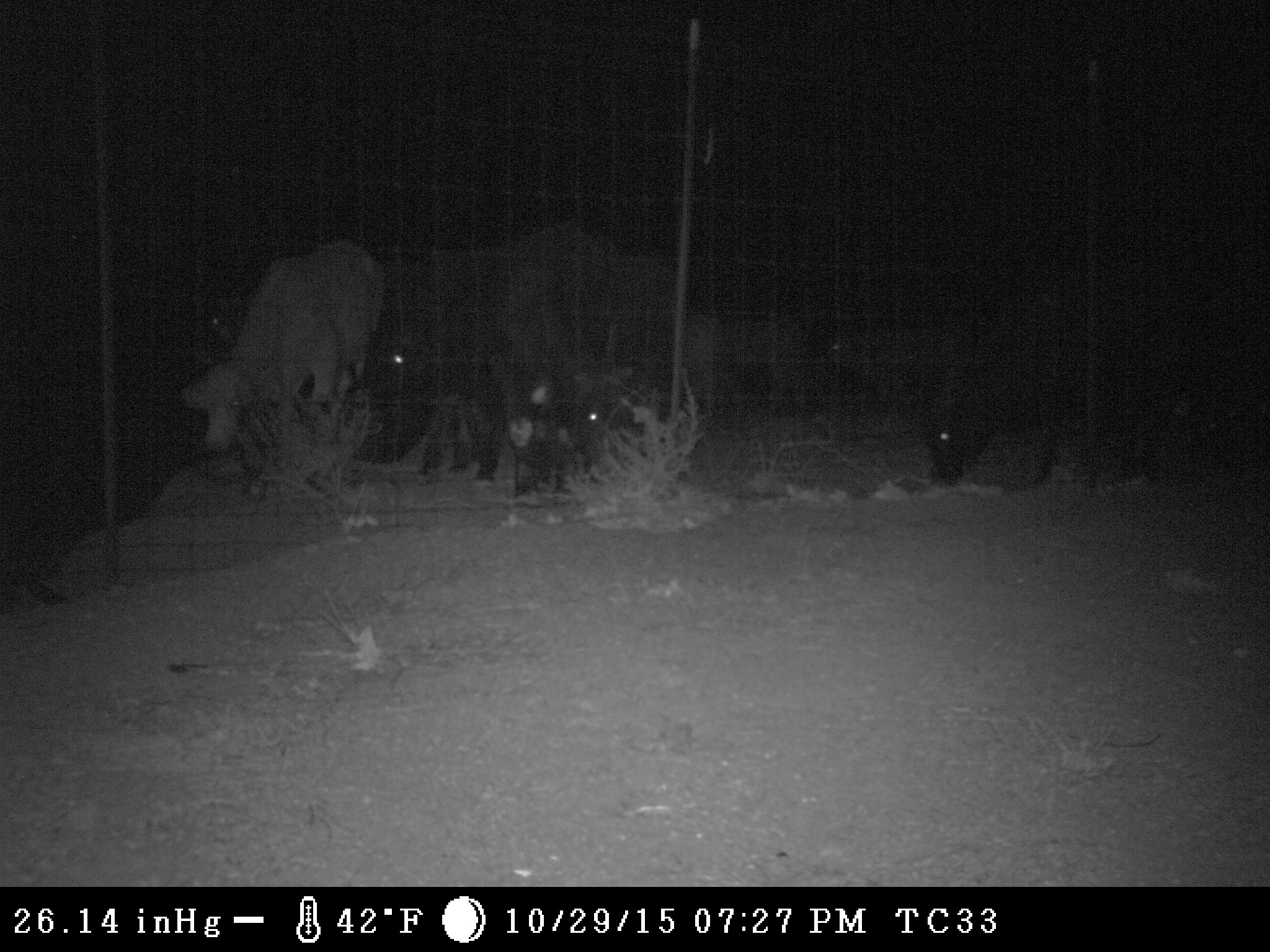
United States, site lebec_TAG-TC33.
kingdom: Animalia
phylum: Chordata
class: Mammalia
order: Artiodactyla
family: Bovidae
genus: Bos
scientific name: Bos taurus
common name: domestic cow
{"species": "Bos taurus (domestic cow)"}